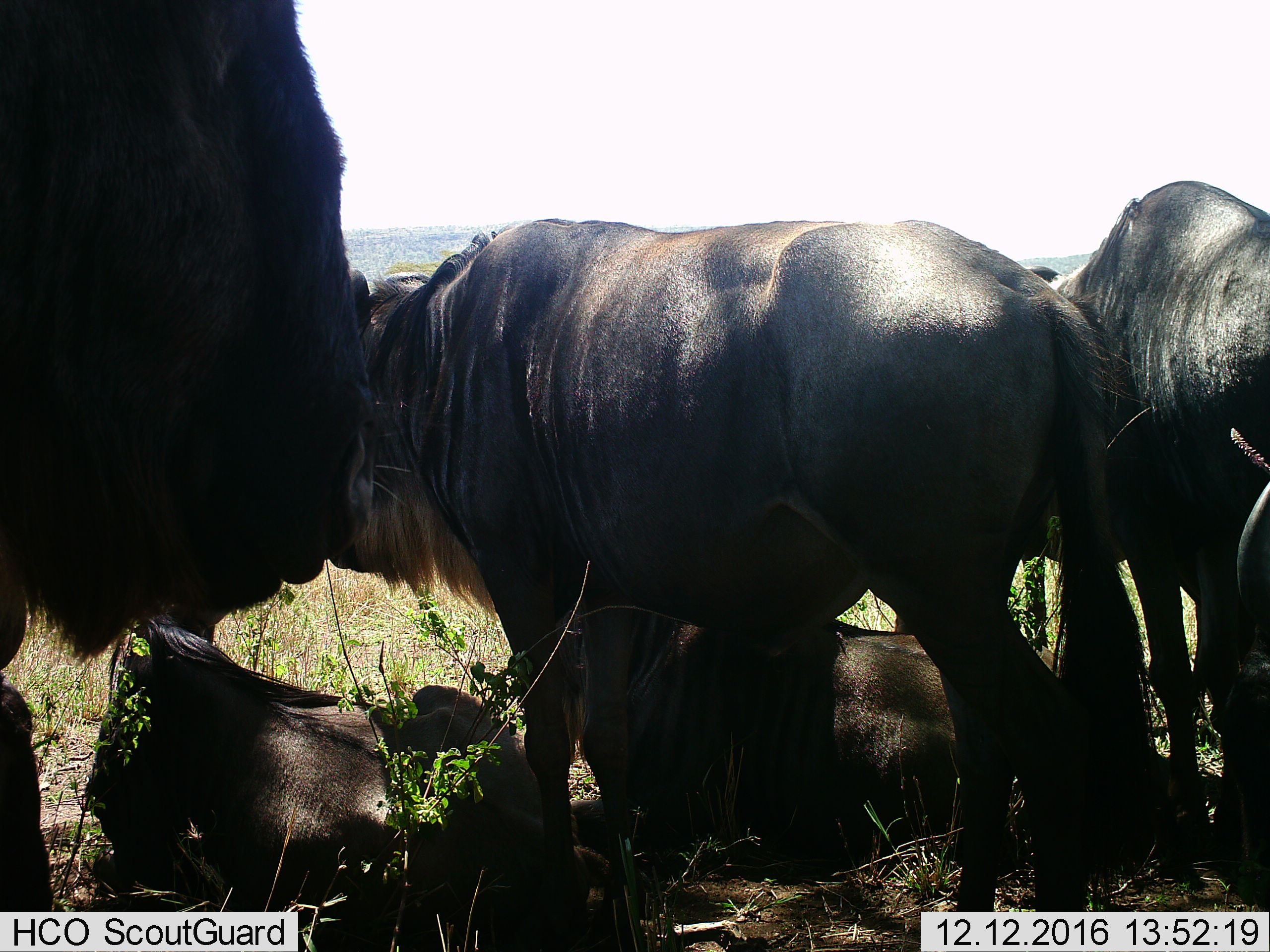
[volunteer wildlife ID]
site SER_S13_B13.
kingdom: Animalia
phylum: Chordata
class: Mammalia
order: Artiodactyla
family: Bovidae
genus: Connochaetes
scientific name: Connochaetes taurinus taurinus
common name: blue wildebeest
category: wildebeestblue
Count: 5.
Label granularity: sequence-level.